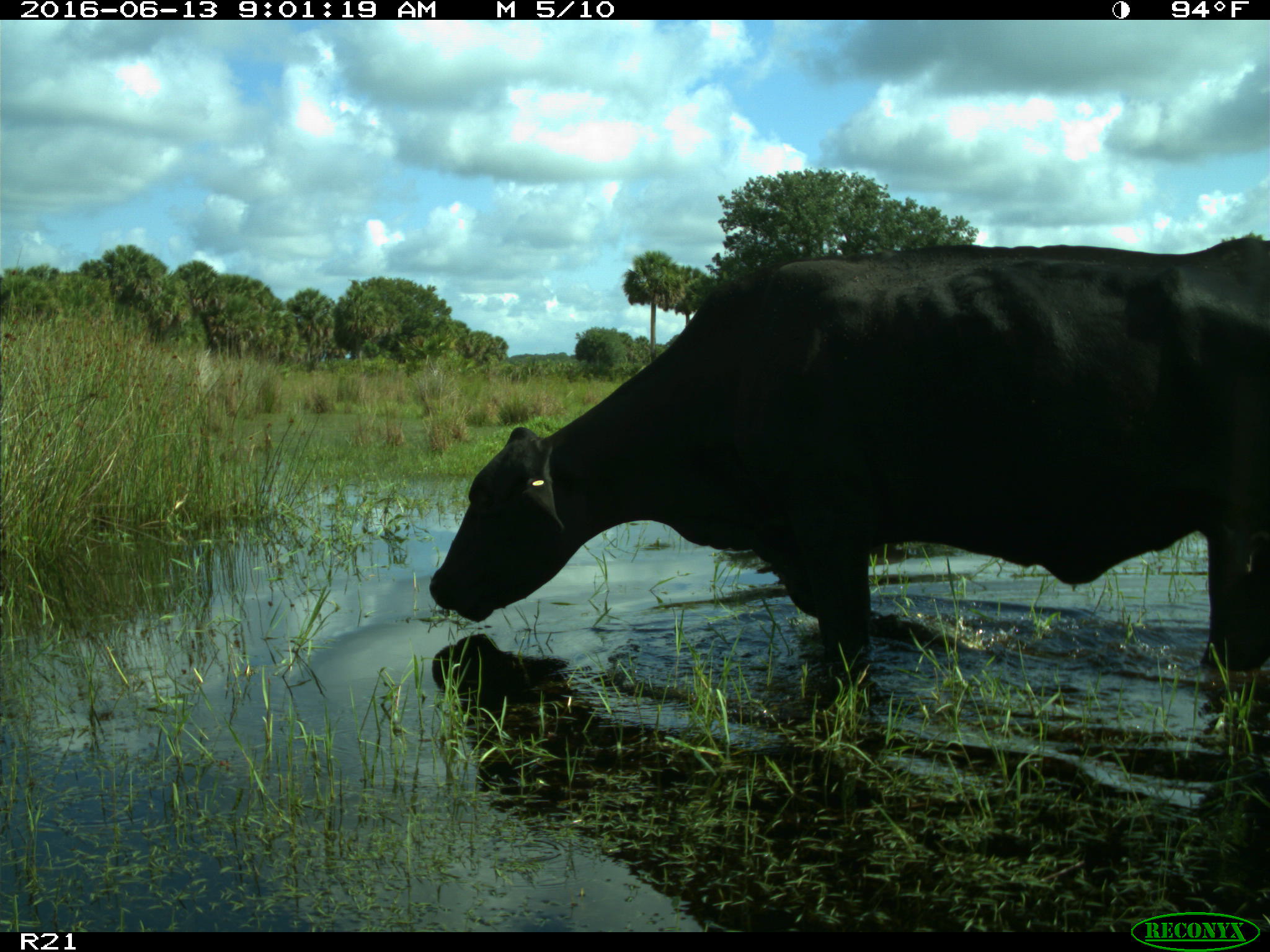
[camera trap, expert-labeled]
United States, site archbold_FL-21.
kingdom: Animalia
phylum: Chordata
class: Mammalia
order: Artiodactyla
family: Bovidae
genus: Bos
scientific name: Bos taurus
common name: domestic cow